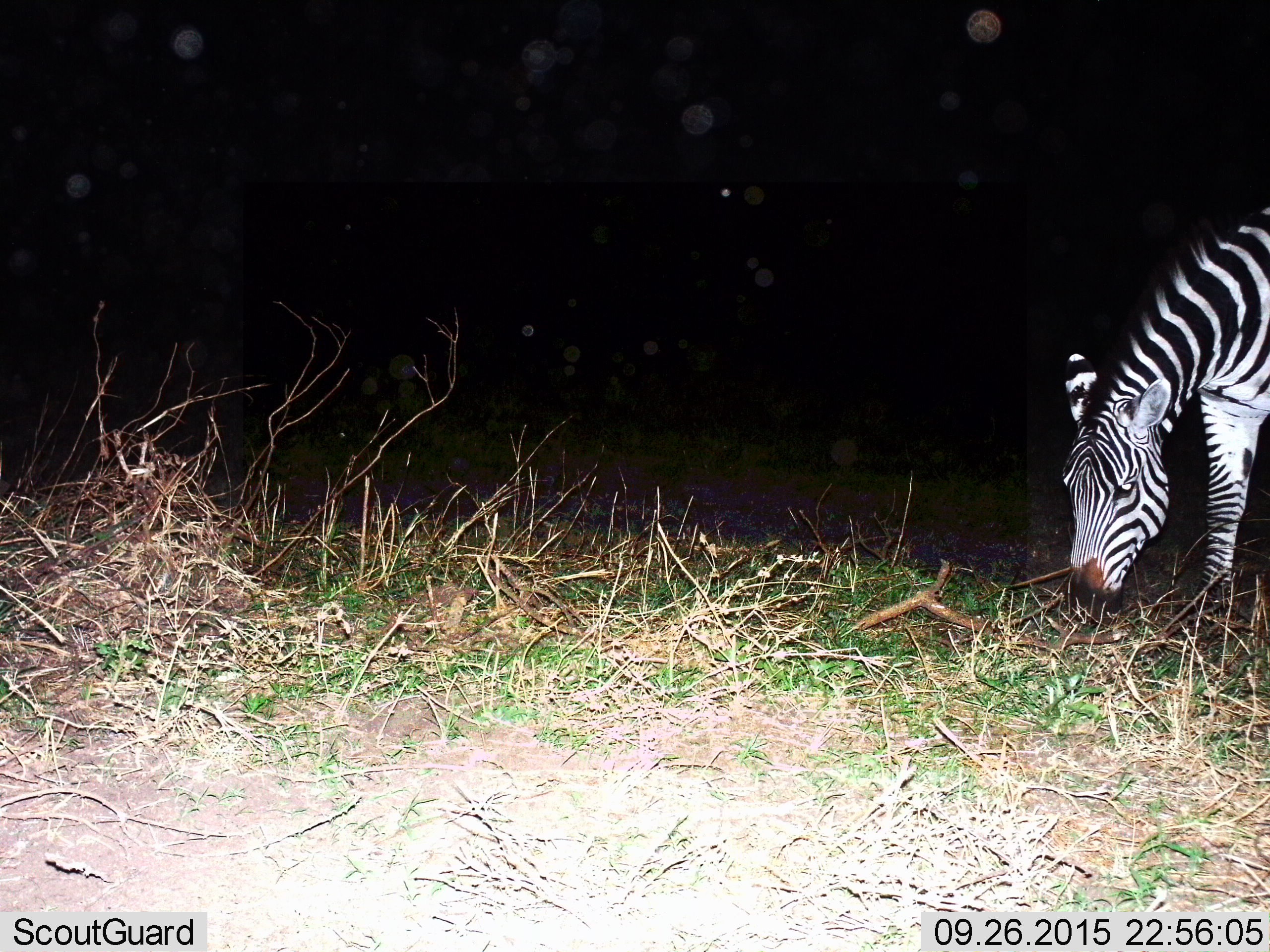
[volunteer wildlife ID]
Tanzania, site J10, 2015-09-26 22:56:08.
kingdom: Animalia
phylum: Chordata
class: Mammalia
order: Perissodactyla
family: Equidae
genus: Equus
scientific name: Equus quagga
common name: plains zebra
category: zebra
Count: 1.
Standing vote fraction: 11%.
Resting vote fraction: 0%.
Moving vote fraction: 0%.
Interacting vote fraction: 0%.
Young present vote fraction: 0%.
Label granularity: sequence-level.